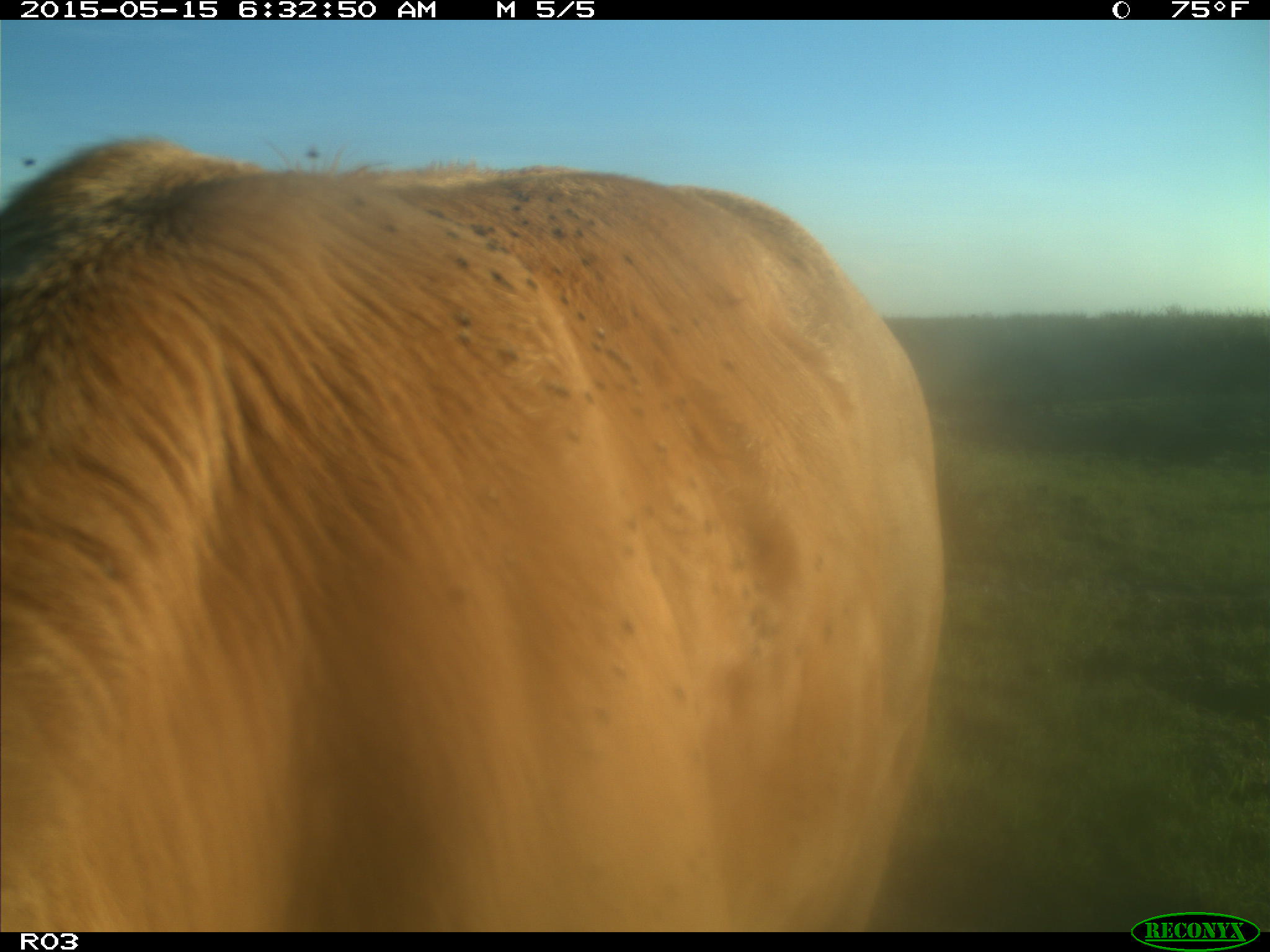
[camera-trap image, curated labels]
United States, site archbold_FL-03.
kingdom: Animalia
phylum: Chordata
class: Mammalia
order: Artiodactyla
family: Bovidae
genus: Bos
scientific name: Bos taurus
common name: domestic cow